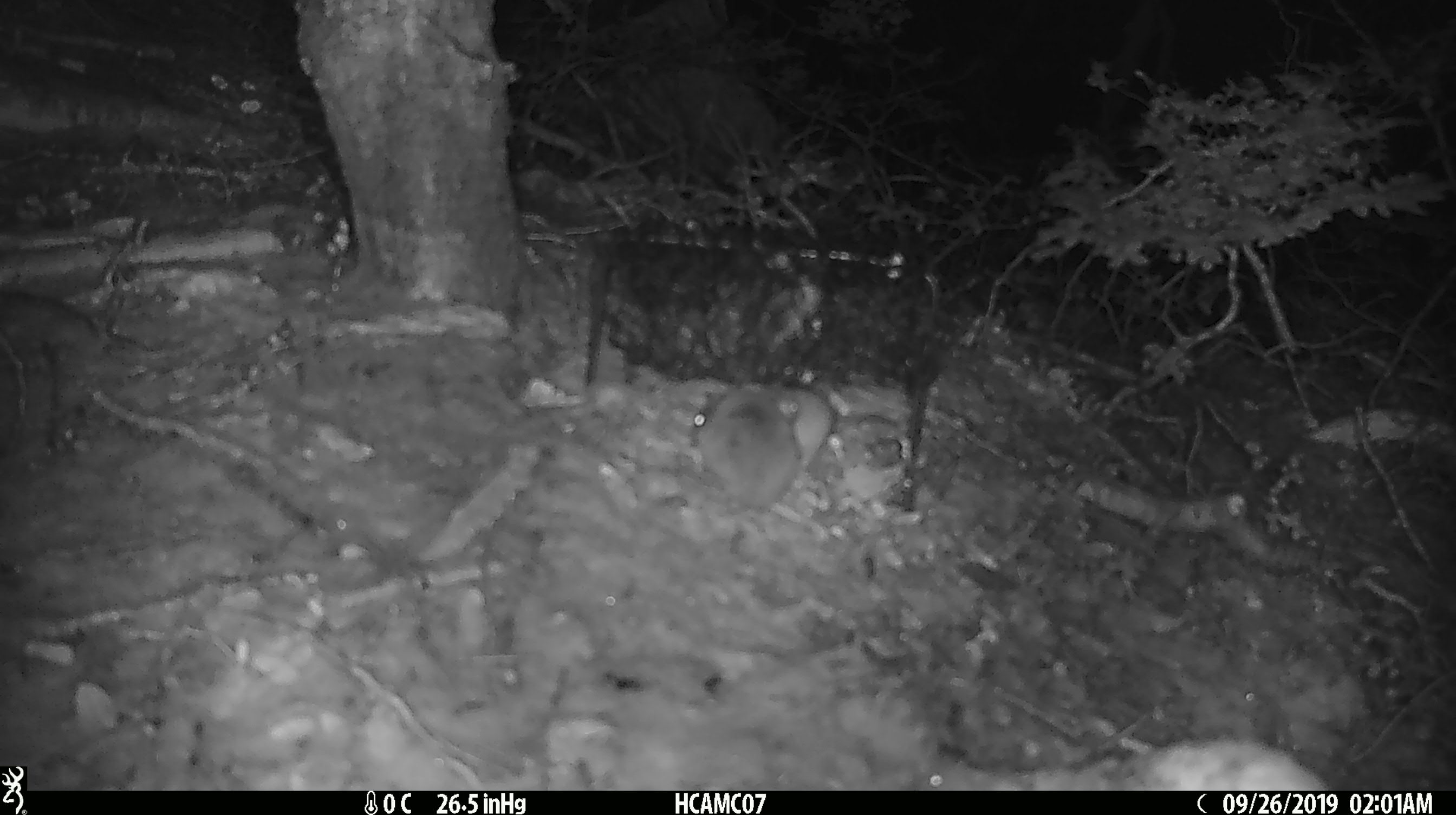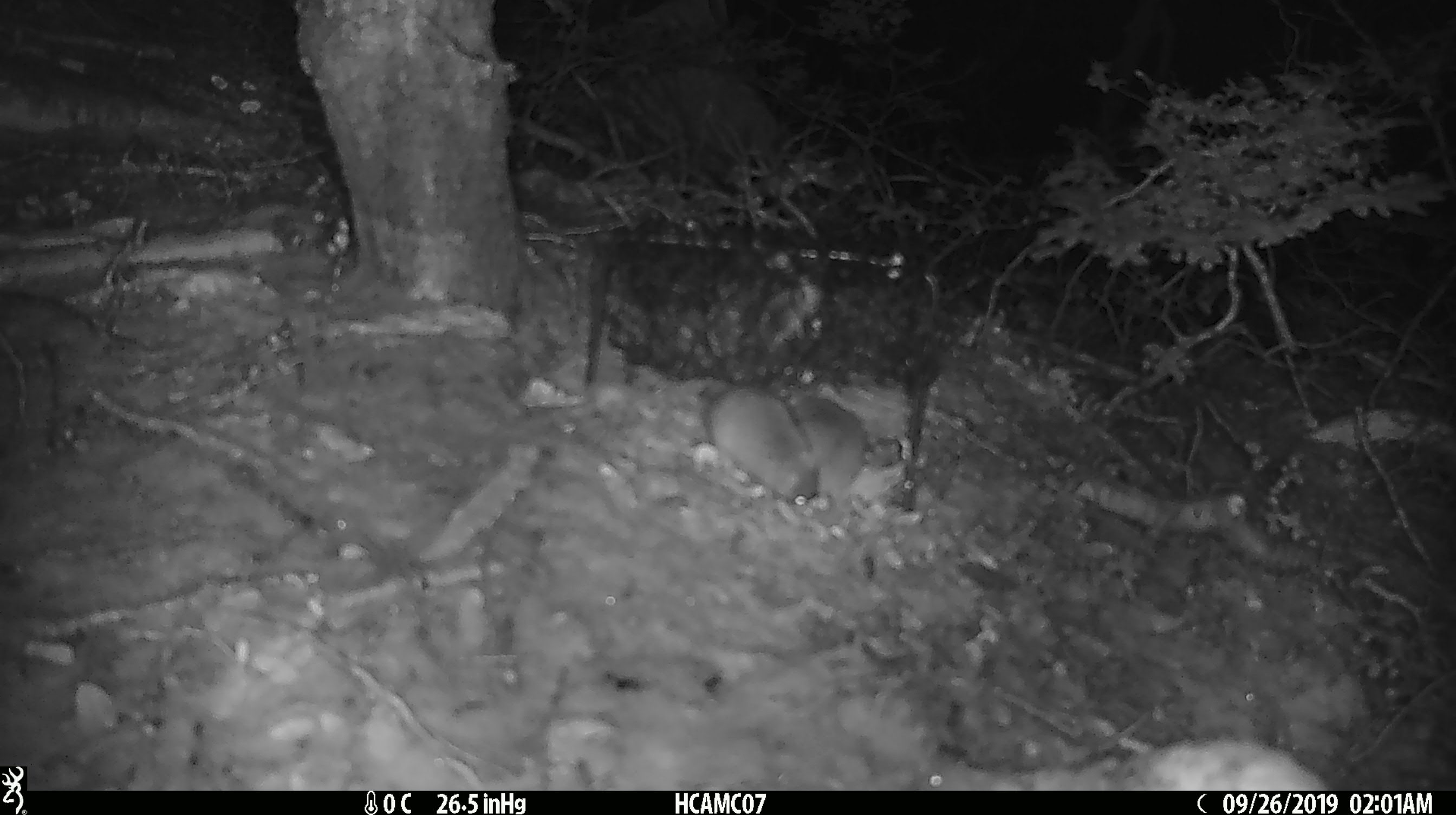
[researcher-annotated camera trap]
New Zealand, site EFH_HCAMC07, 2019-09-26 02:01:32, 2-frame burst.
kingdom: Animalia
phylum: Chordata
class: Mammalia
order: Rodentia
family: Muridae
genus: Mus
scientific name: Mus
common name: mouse